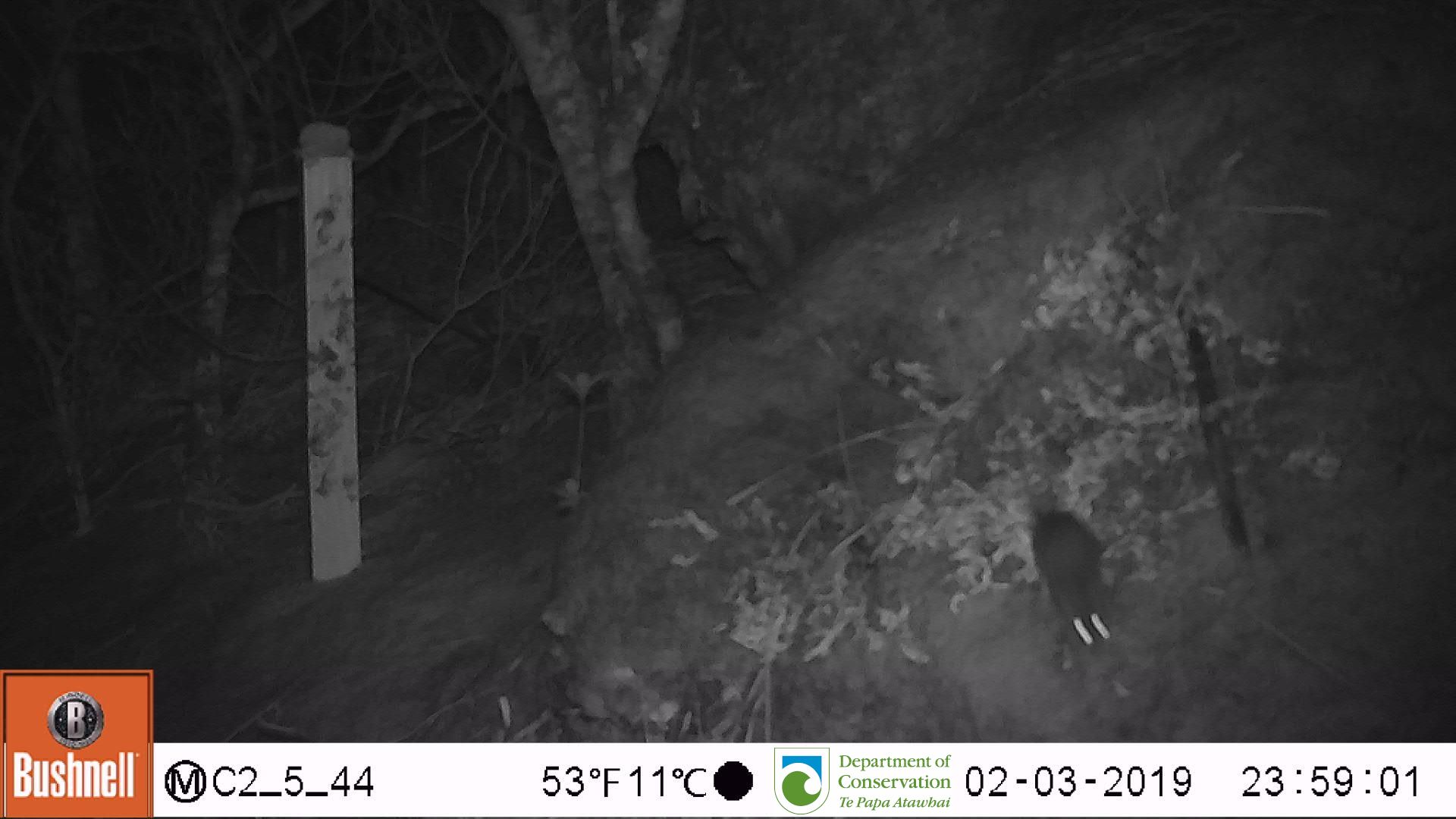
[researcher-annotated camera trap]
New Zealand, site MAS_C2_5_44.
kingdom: Animalia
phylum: Chordata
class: Mammalia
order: Rodentia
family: Muridae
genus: Mus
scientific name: Mus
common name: mouse